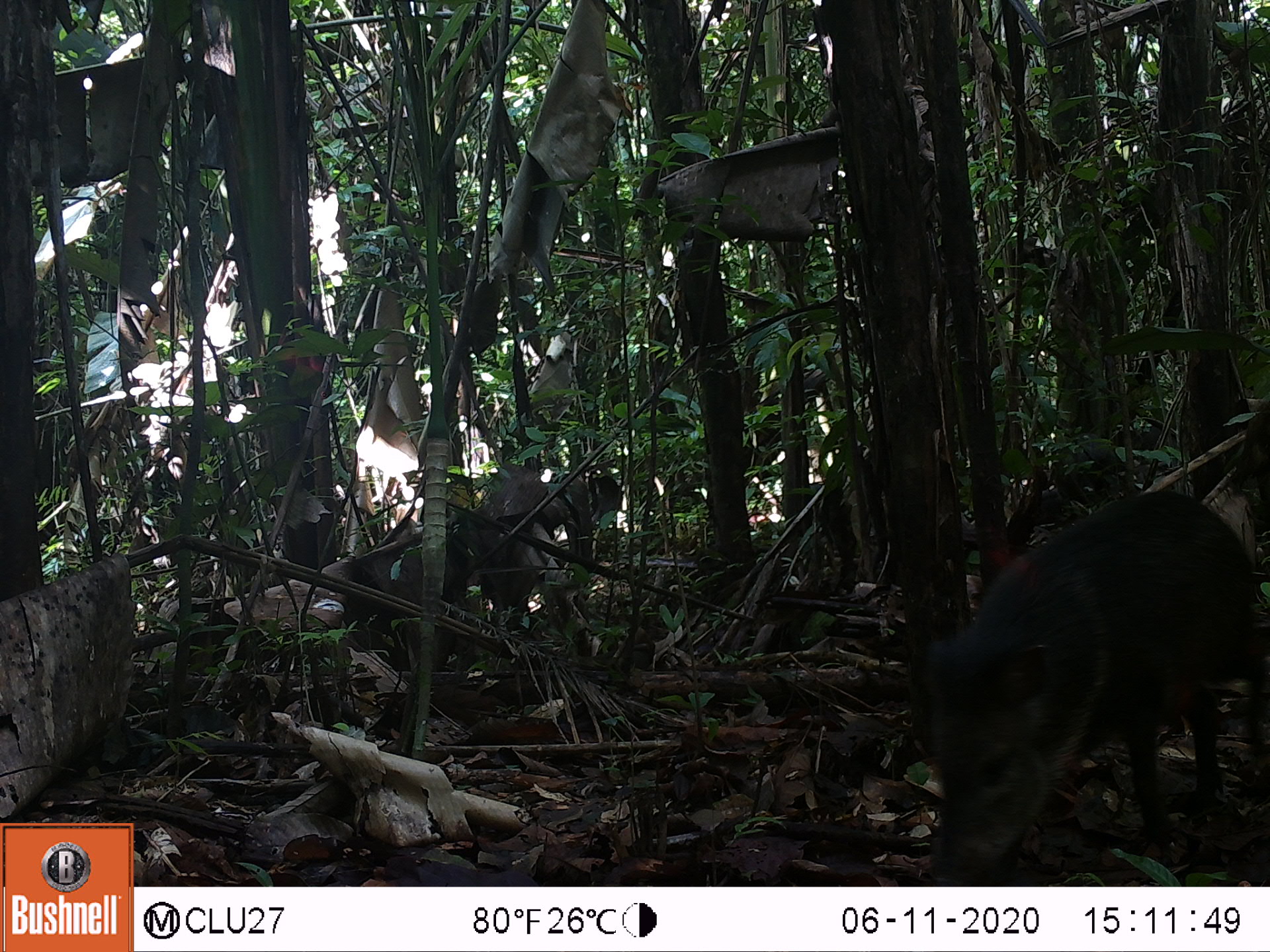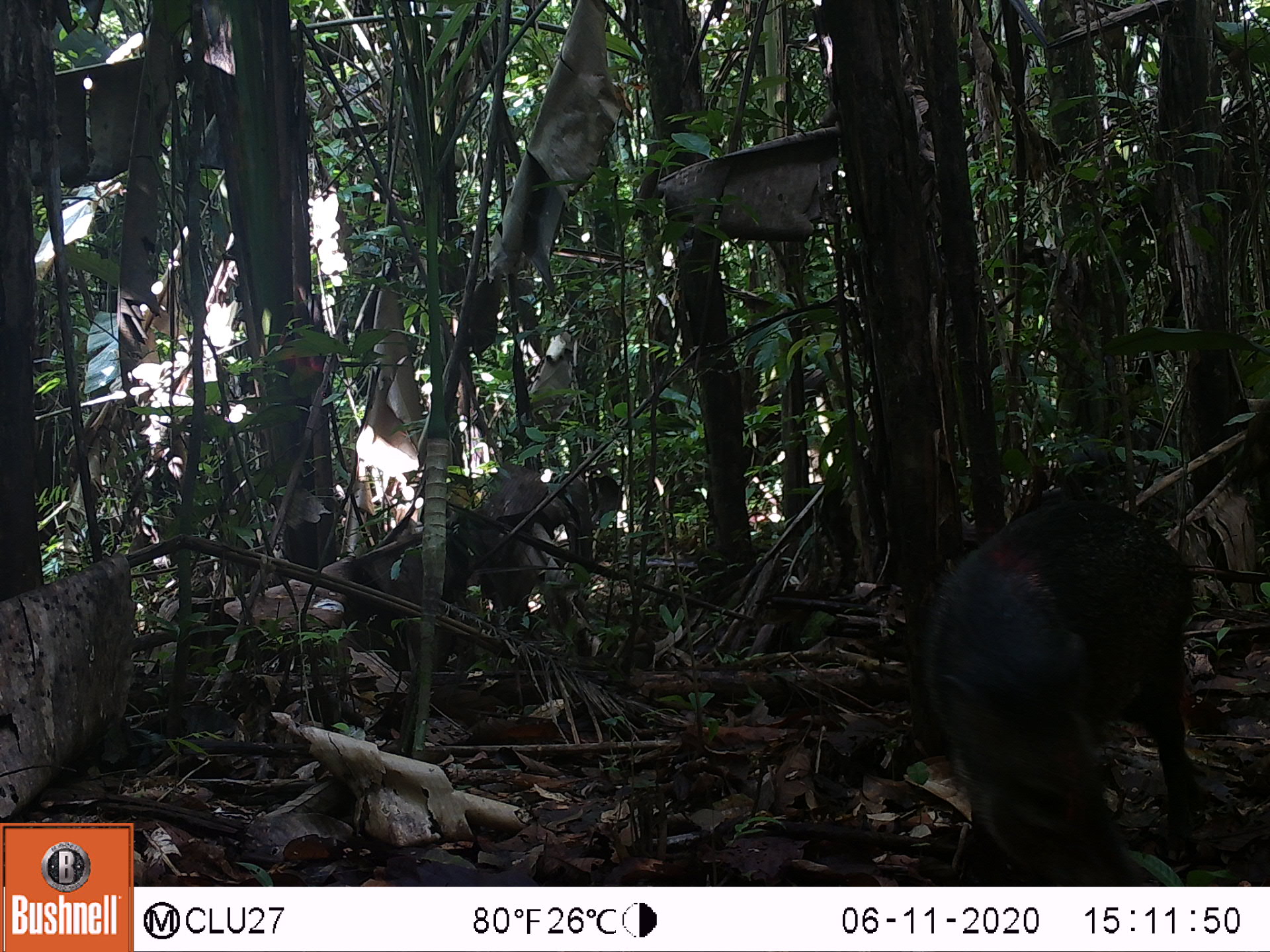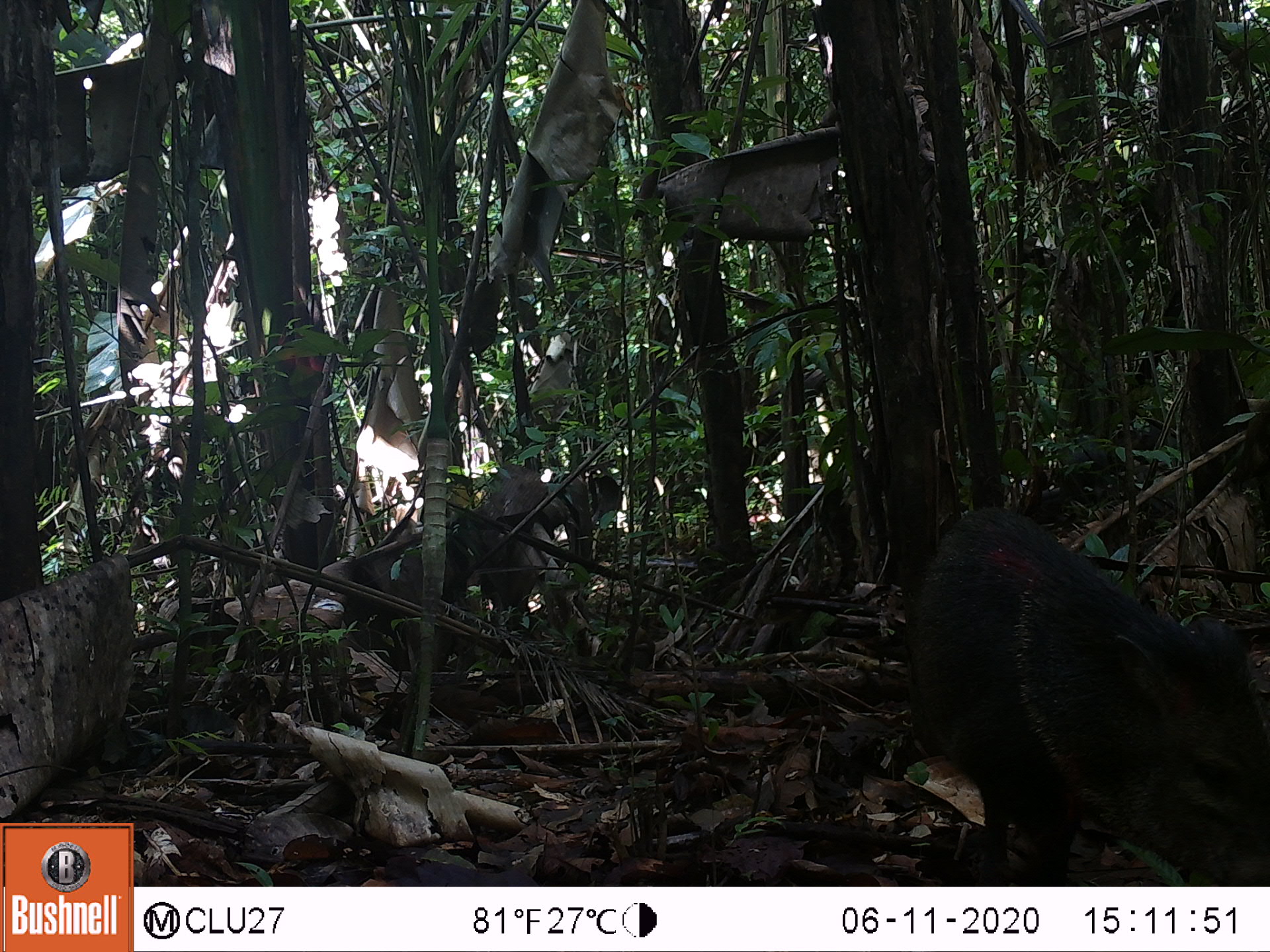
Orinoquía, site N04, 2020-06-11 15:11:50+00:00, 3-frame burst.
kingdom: Animalia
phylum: Chordata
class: Mammalia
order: Artiodactyla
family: Tayassuidae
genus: Pecari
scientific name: Pecari tajacu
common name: collared peccary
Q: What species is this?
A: Collared peccary (Pecari tajacu).